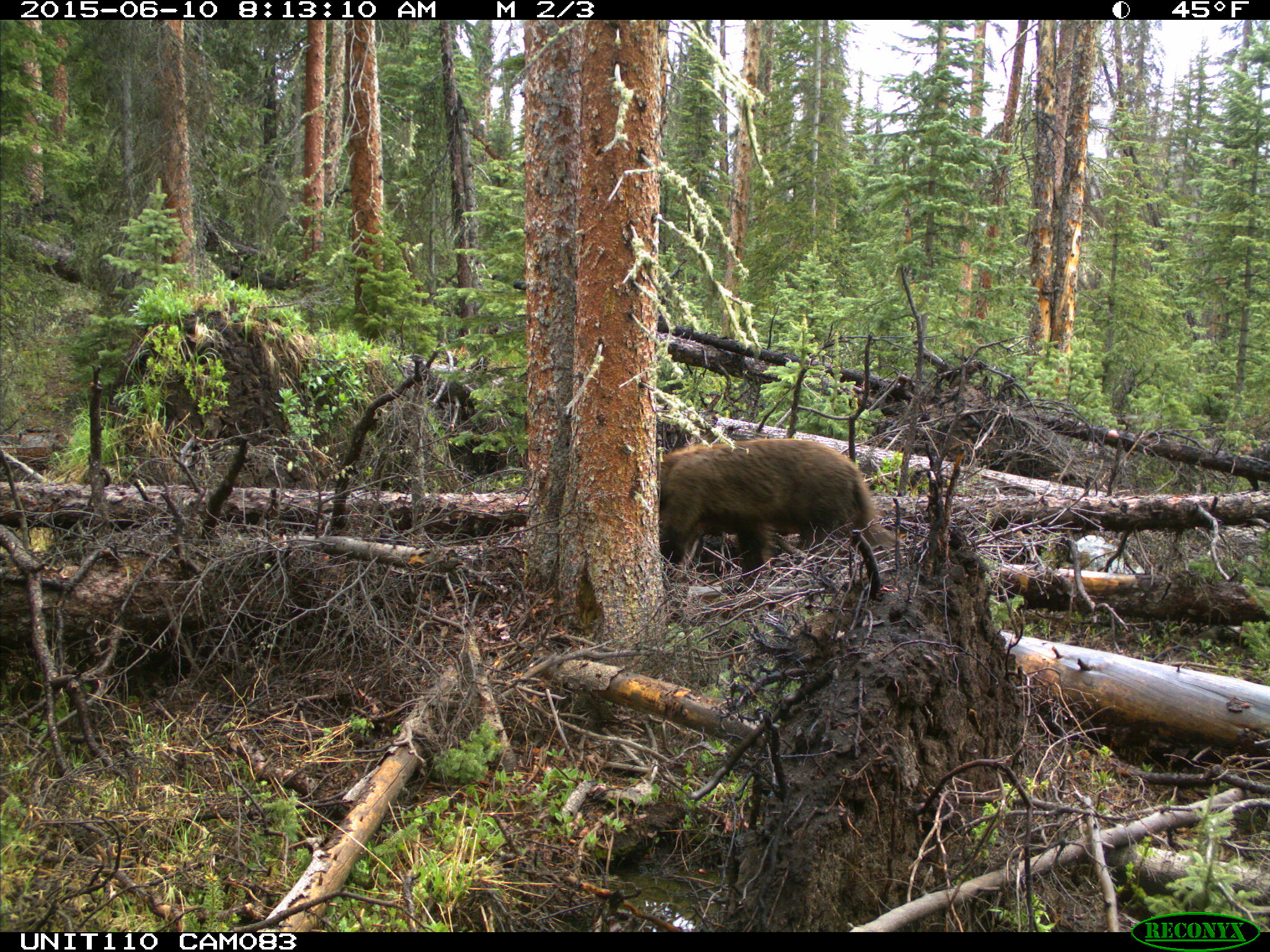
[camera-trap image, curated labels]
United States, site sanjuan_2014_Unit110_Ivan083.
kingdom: Animalia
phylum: Chordata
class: Mammalia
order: Carnivora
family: Ursidae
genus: Ursus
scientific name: Ursus americanus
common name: american black bear